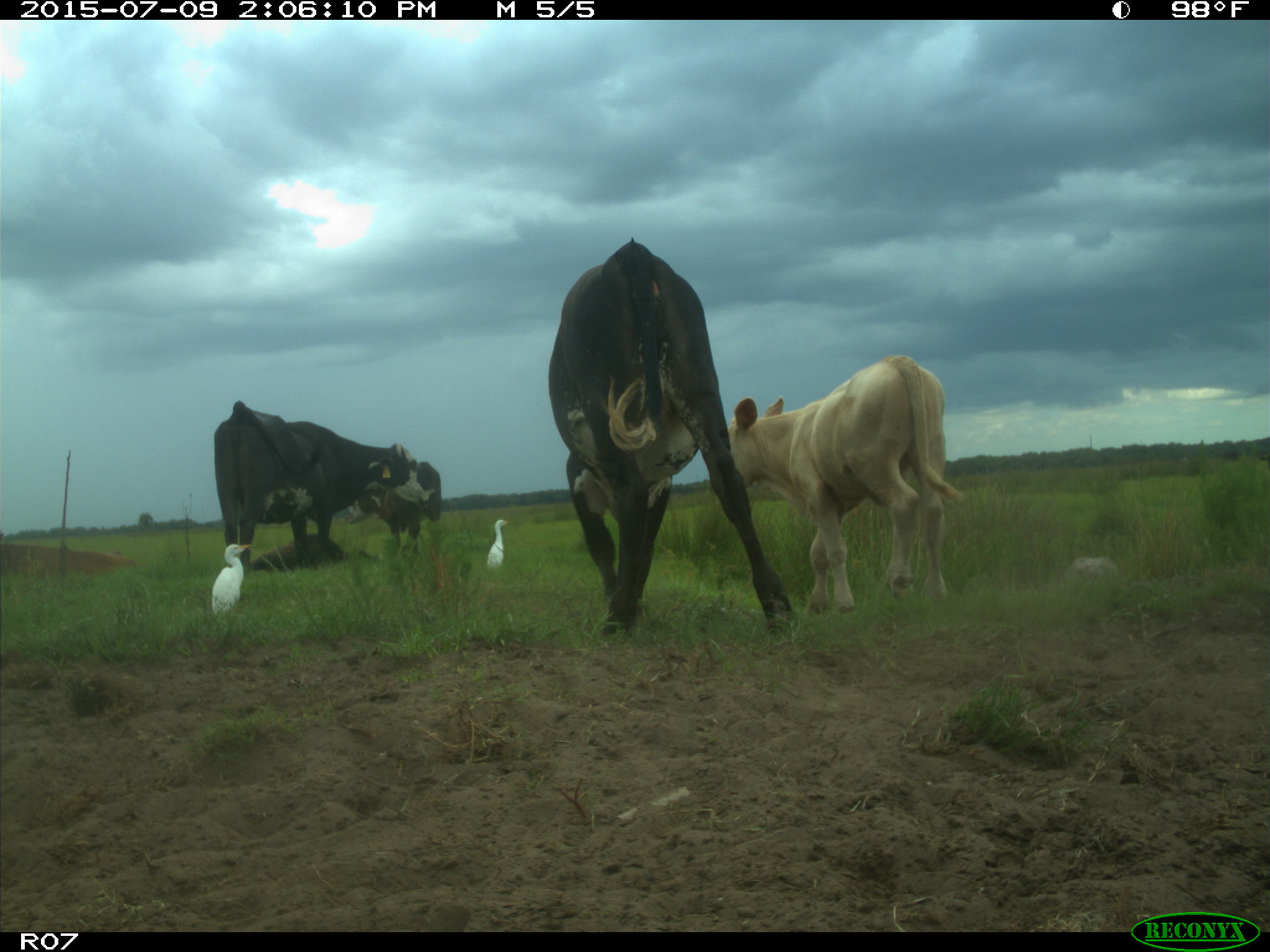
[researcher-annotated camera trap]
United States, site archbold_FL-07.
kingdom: Animalia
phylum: Chordata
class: Mammalia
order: Artiodactyla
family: Bovidae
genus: Bos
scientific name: Bos taurus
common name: domestic cow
Bos taurus (domestic cow).